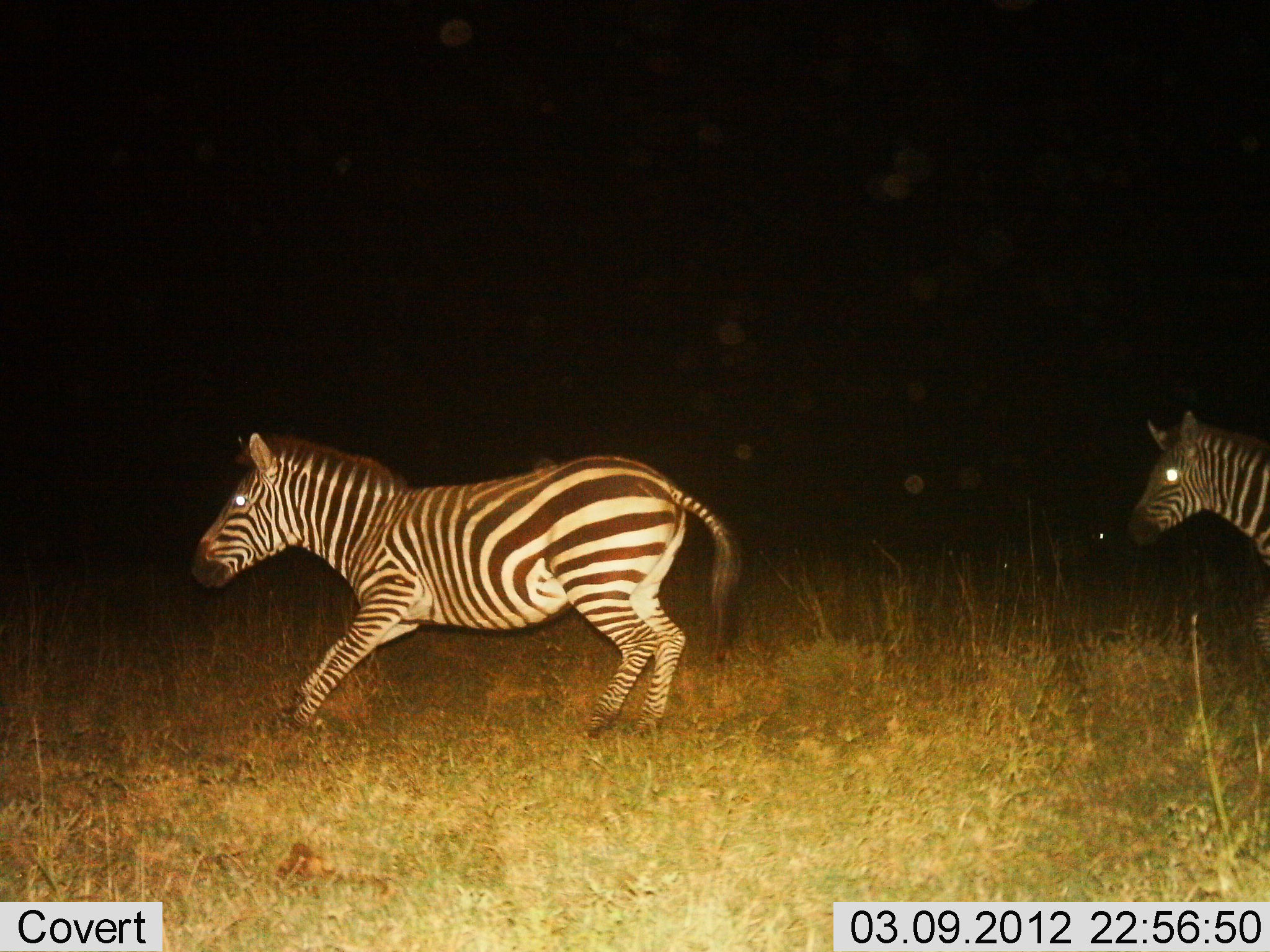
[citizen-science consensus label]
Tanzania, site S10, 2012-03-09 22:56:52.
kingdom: Animalia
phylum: Chordata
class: Mammalia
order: Perissodactyla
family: Equidae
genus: Equus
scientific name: Equus quagga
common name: plains zebra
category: zebra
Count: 2.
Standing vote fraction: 25%.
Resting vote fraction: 0%.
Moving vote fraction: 86%.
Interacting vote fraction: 0%.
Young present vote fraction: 0%.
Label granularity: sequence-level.